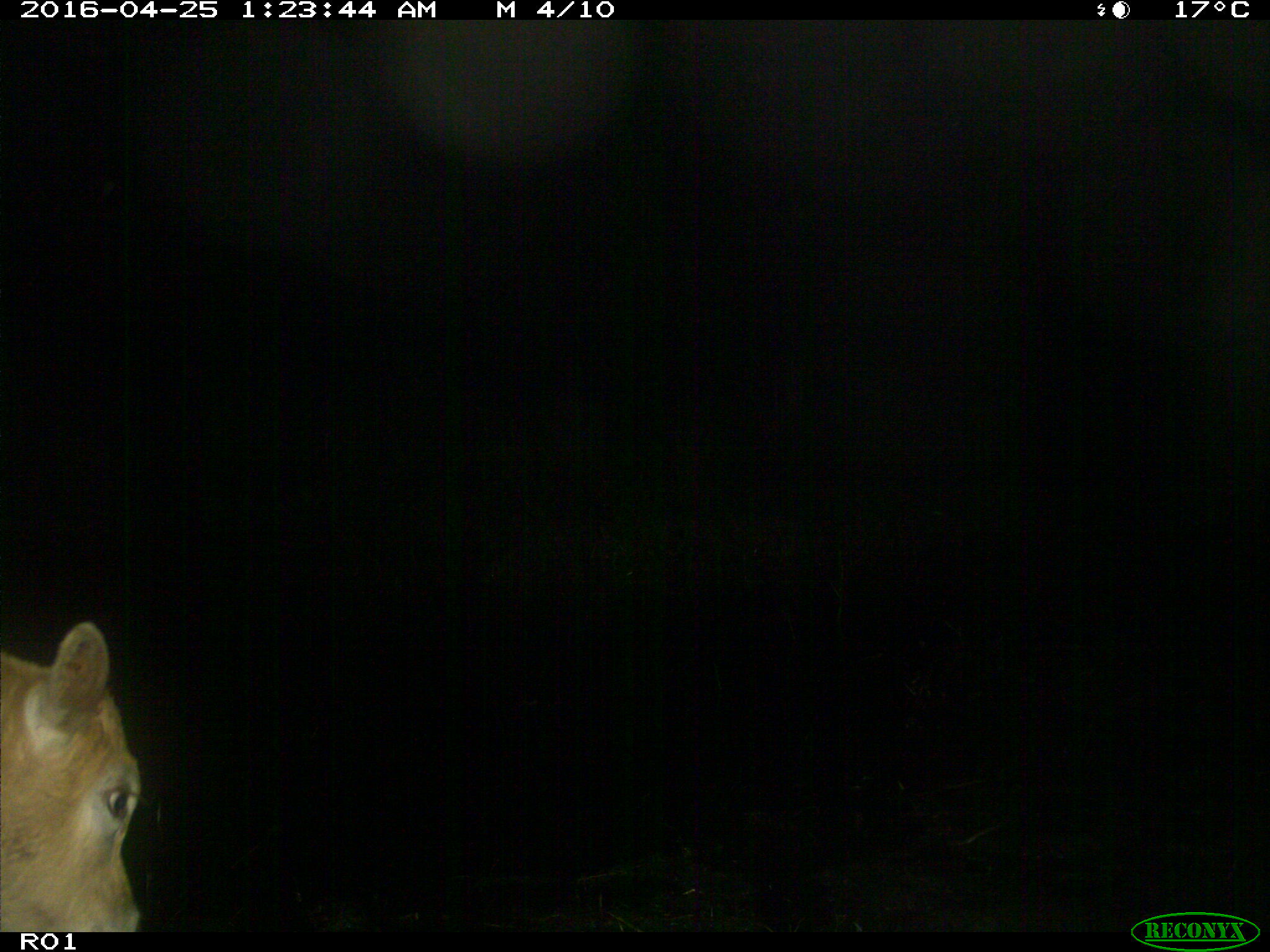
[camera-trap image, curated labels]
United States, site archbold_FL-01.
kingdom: Animalia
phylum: Chordata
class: Mammalia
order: Artiodactyla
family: Bovidae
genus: Bos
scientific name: Bos taurus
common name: domestic cow